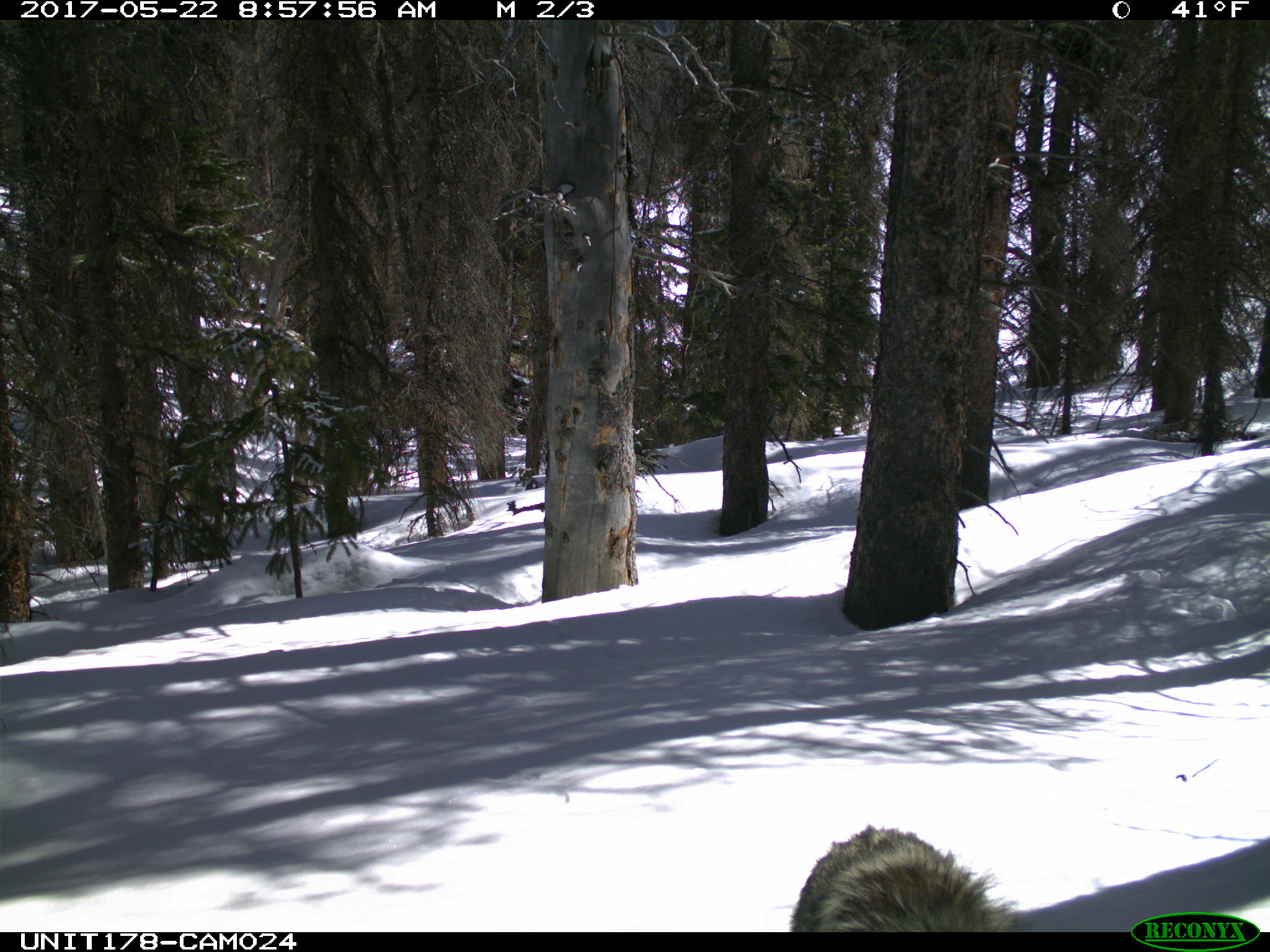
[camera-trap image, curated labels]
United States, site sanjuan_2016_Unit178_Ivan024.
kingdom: Animalia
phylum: Chordata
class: Mammalia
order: Carnivora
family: Canidae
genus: Canis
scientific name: Canis latrans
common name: coyote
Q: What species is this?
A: Canis latrans (coyote).